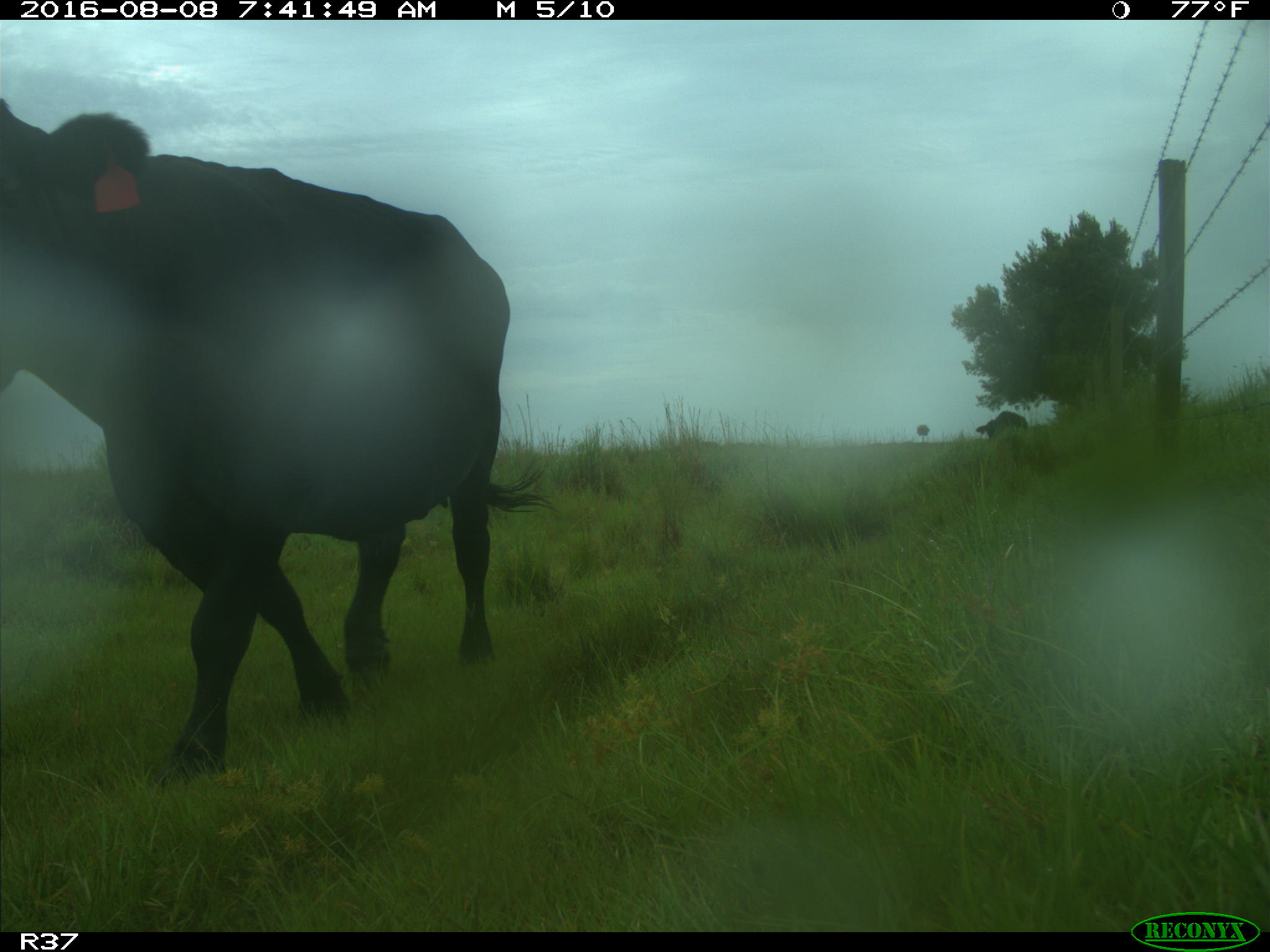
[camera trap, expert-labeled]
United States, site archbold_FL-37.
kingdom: Animalia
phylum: Chordata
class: Mammalia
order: Artiodactyla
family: Bovidae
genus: Bos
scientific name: Bos taurus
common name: domestic cow